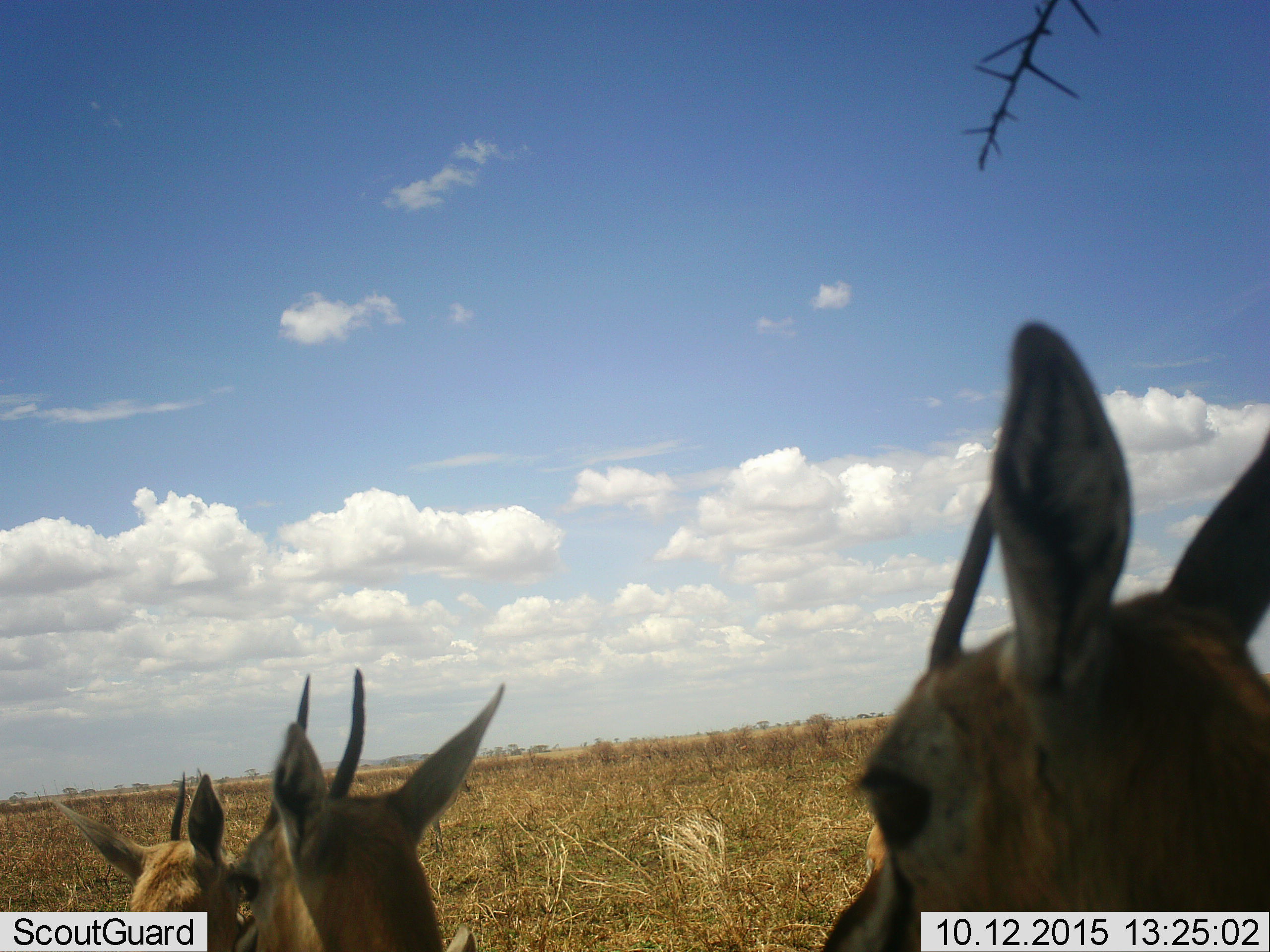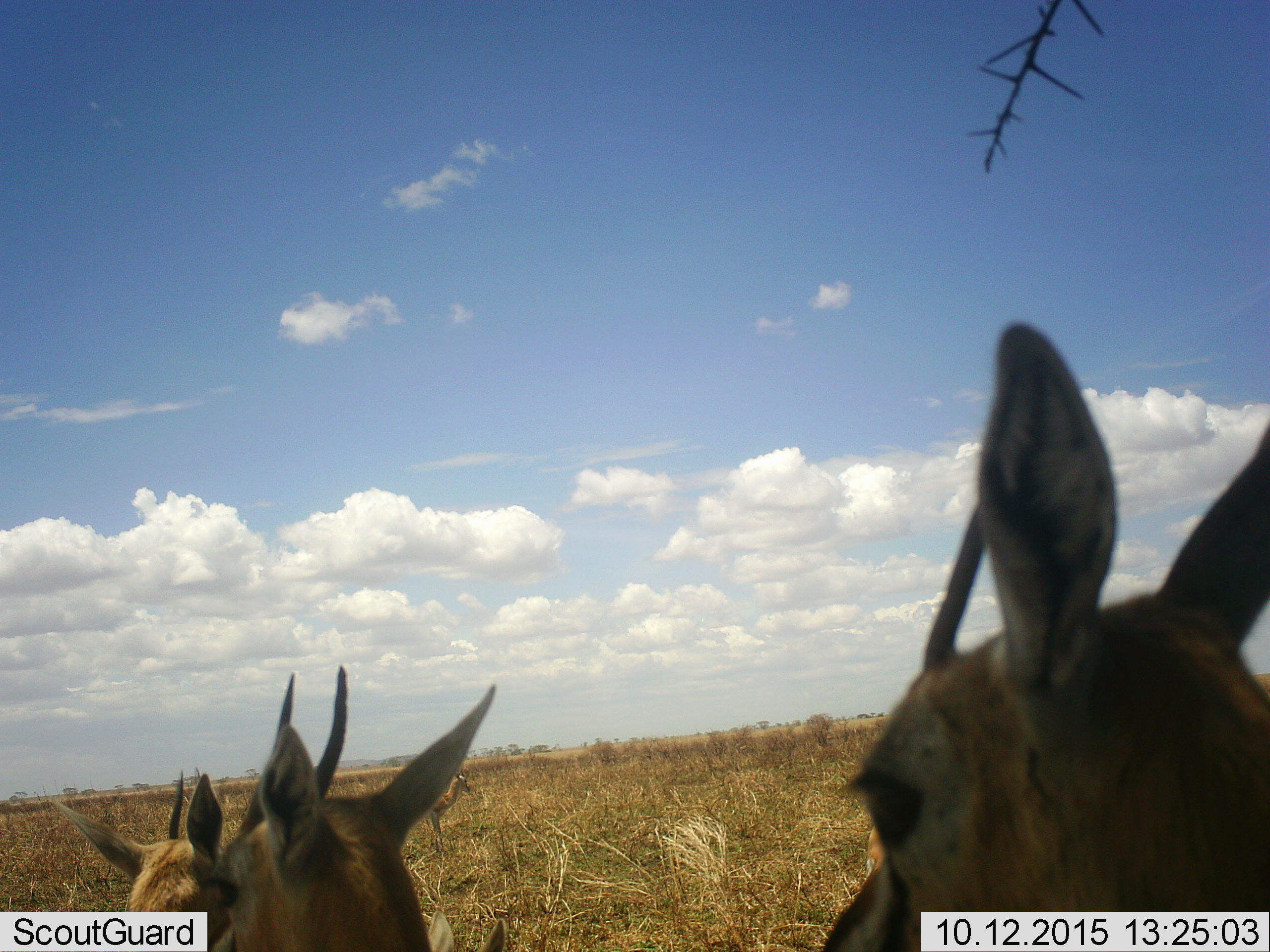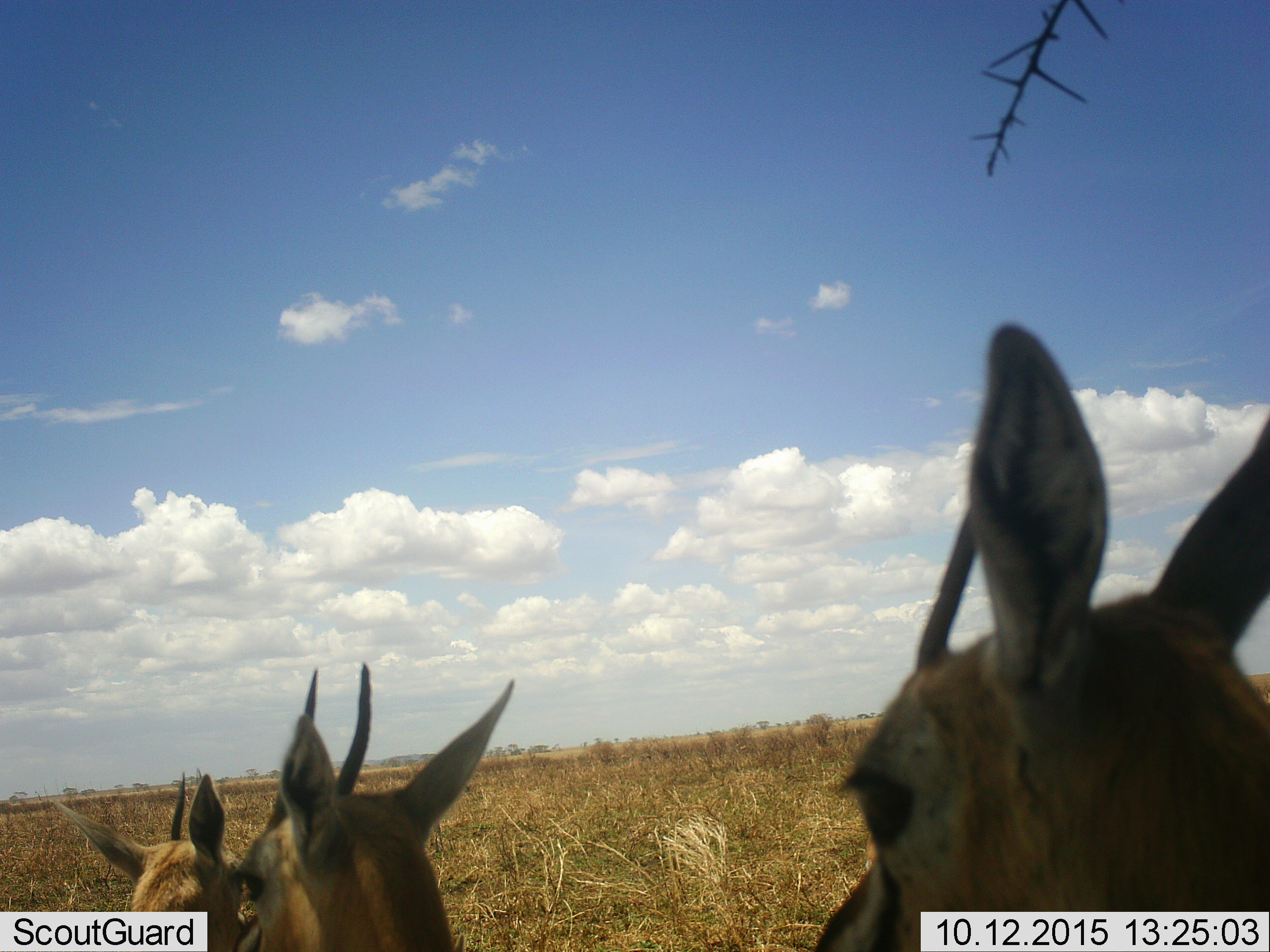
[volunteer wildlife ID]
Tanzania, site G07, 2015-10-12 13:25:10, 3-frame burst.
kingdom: Animalia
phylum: Chordata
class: Mammalia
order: Artiodactyla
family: Bovidae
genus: Eudorcas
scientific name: Eudorcas thomsonii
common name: thomson's gazelle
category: gazellethomsons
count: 3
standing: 100%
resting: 10%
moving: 0%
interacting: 0%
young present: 10%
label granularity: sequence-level